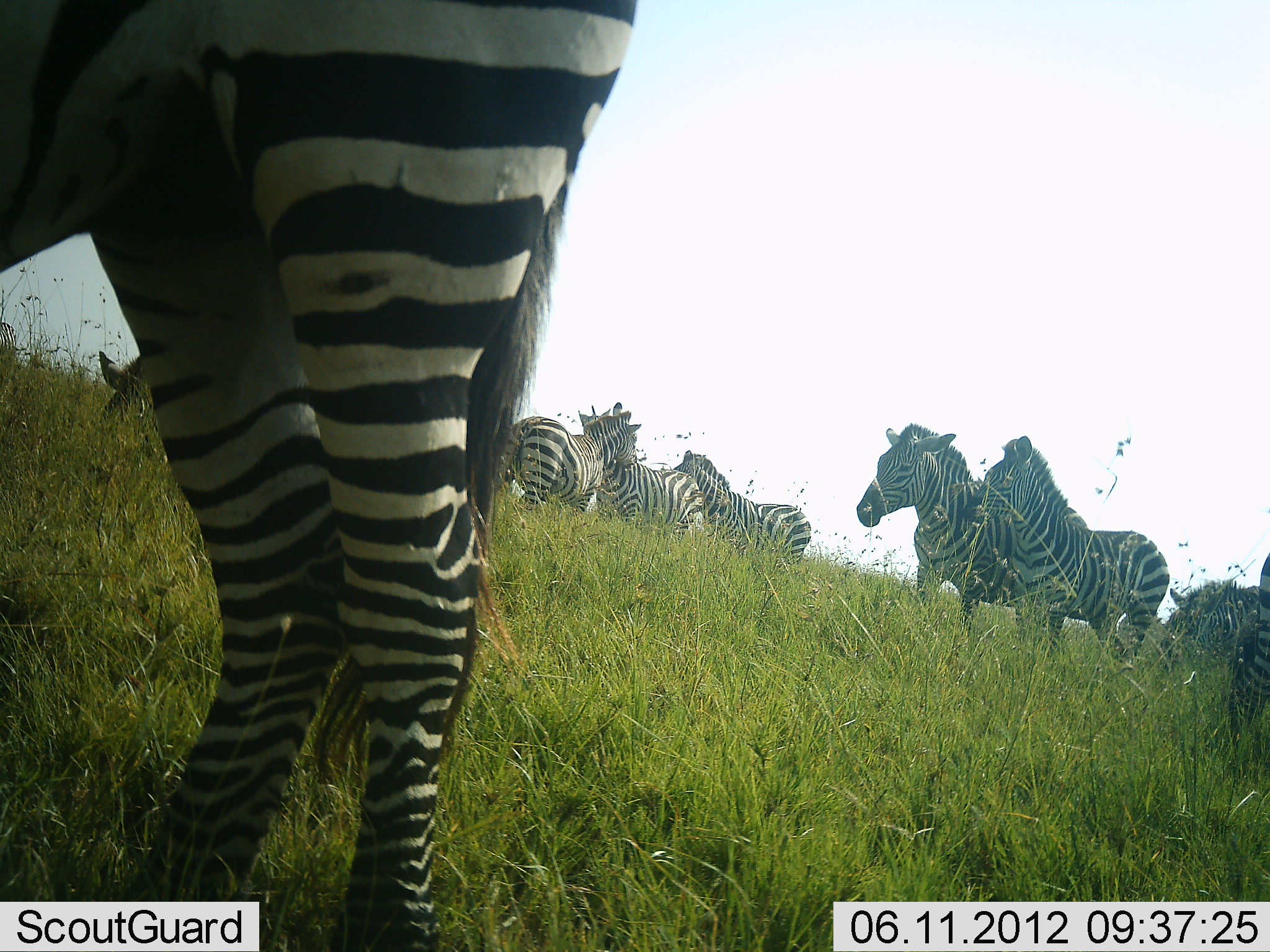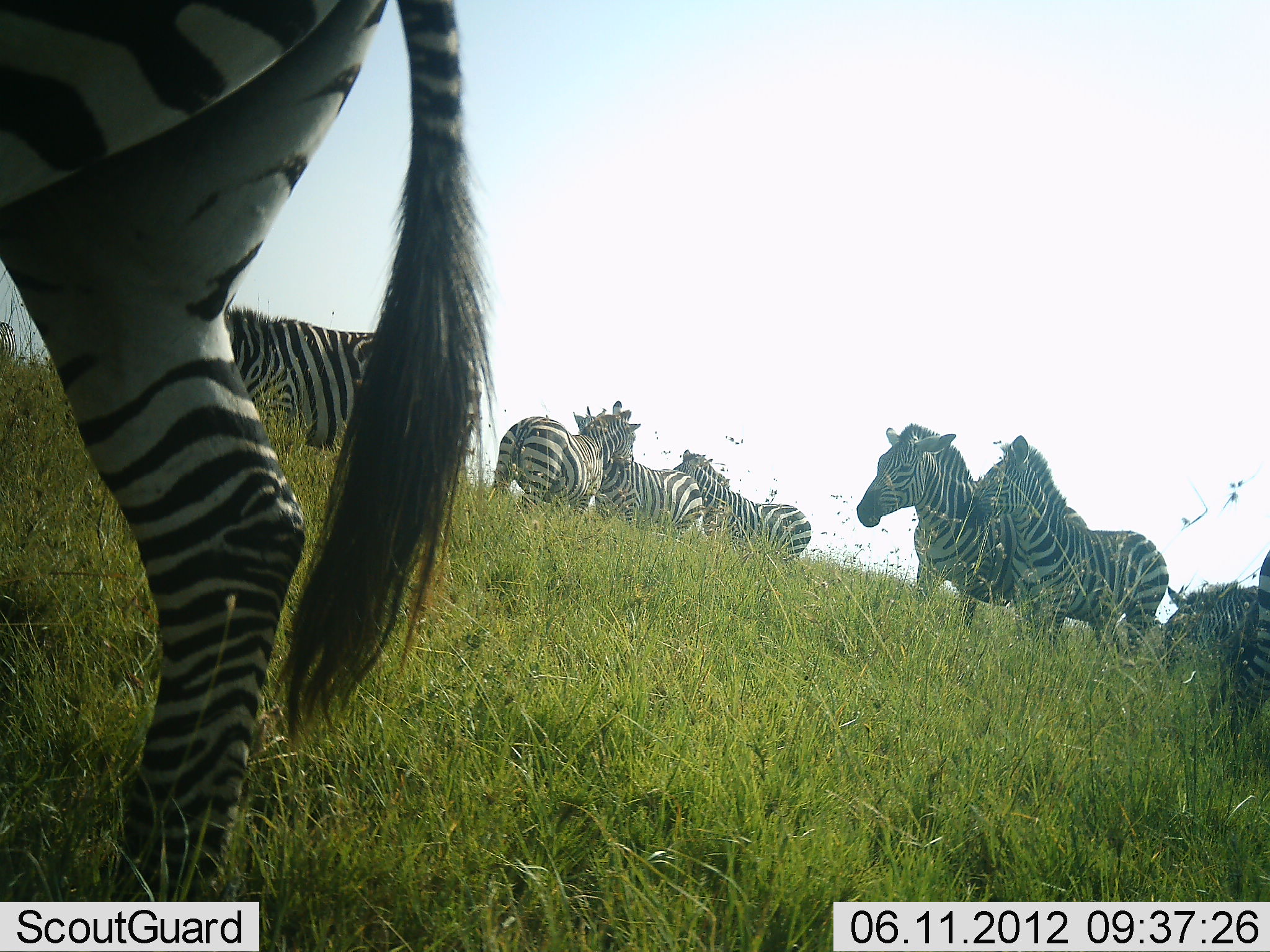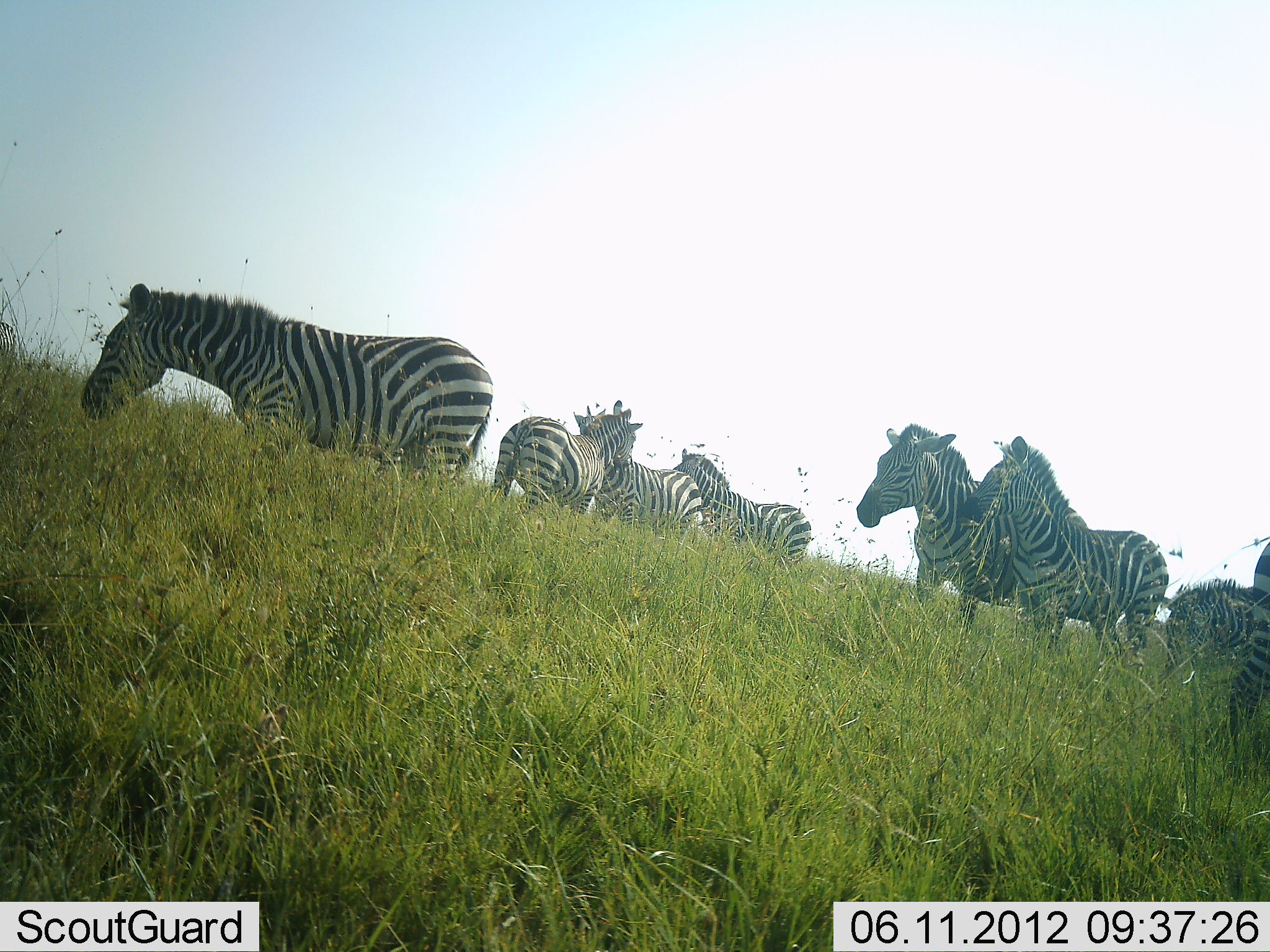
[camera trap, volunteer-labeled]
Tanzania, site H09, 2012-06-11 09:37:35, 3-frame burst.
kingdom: Animalia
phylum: Chordata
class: Mammalia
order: Perissodactyla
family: Equidae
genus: Equus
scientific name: Equus quagga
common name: plains zebra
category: zebra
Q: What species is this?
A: Zebra (plains zebra) (Equus quagga).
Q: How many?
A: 9.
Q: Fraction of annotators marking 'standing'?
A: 90%.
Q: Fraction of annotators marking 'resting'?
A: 0%.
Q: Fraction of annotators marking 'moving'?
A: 50%.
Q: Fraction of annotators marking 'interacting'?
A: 10%.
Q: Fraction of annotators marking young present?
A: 0%.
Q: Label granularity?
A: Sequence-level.